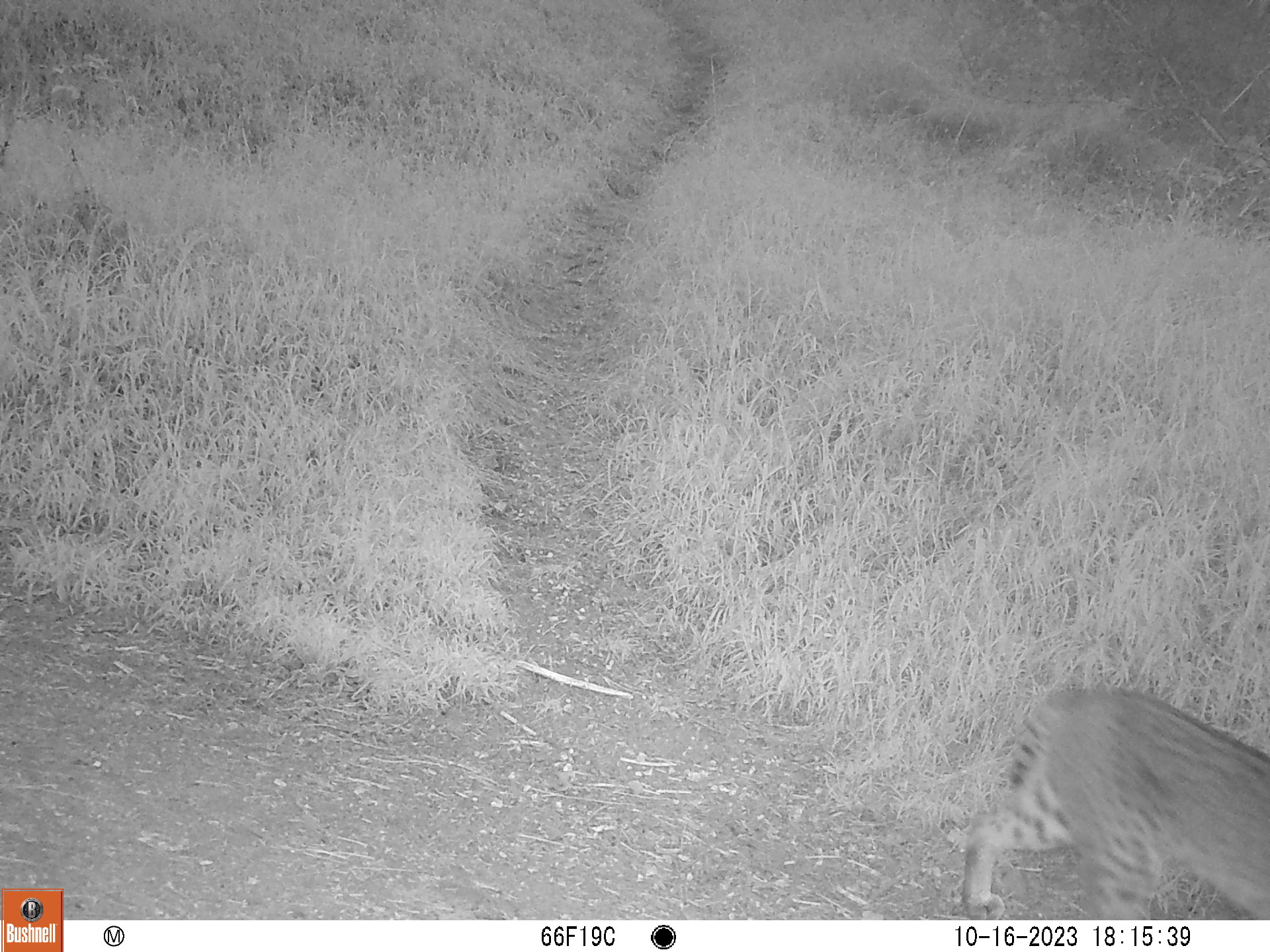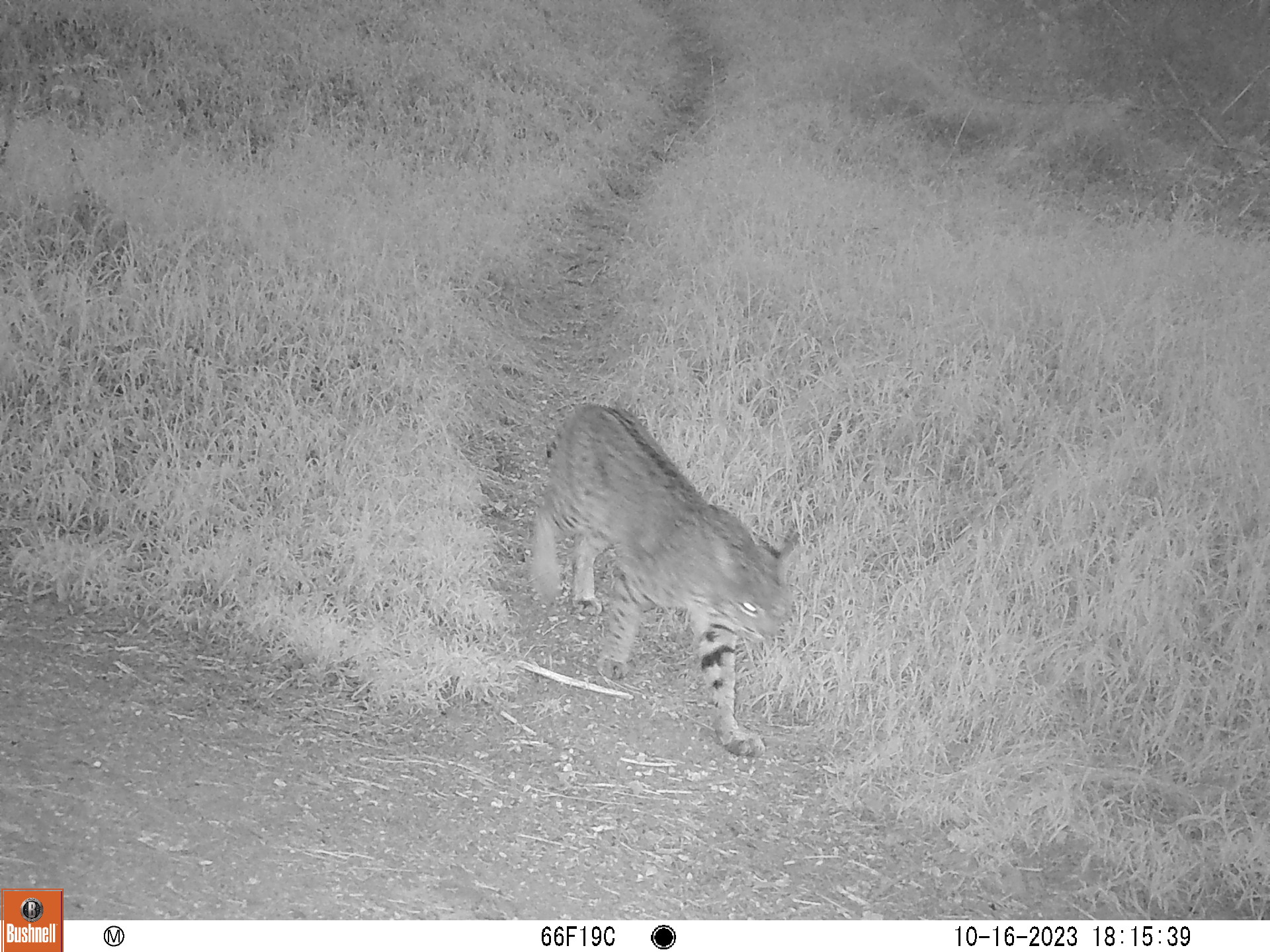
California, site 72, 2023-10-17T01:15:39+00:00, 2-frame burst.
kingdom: Animalia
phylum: Chordata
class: Mammalia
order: Carnivora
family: Felidae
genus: Lynx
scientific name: Lynx rufus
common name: bobcat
Bobcat (Lynx rufus).